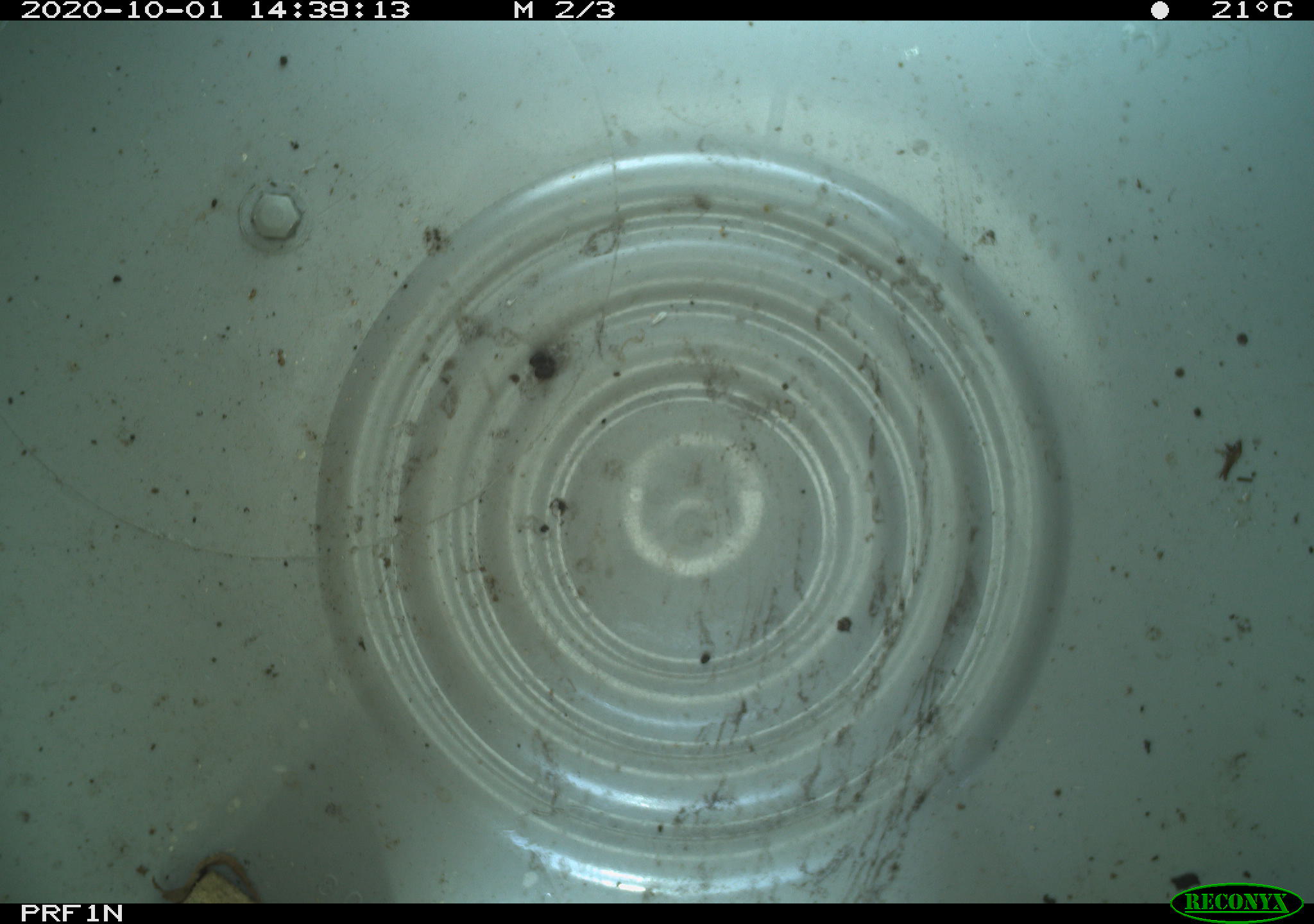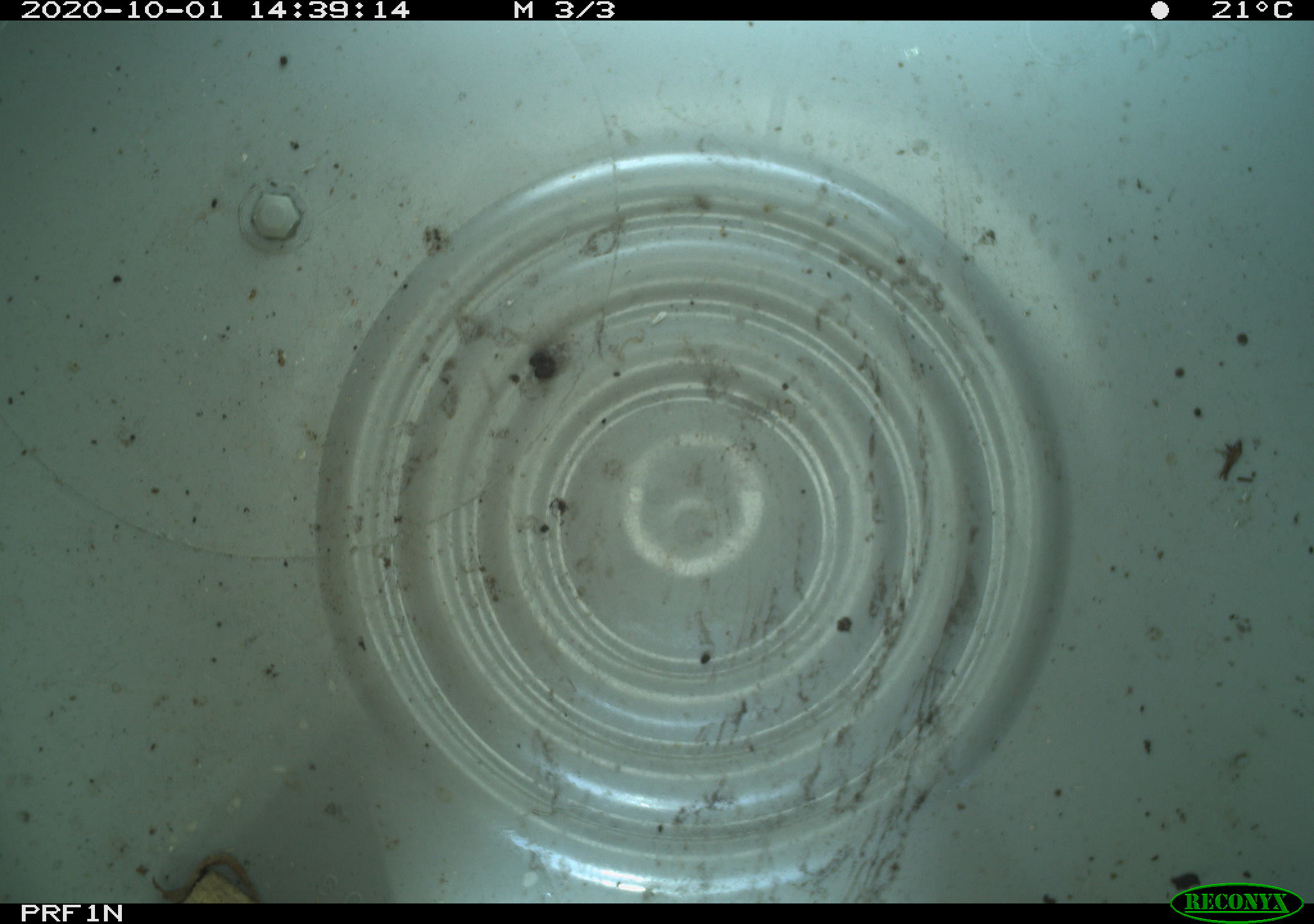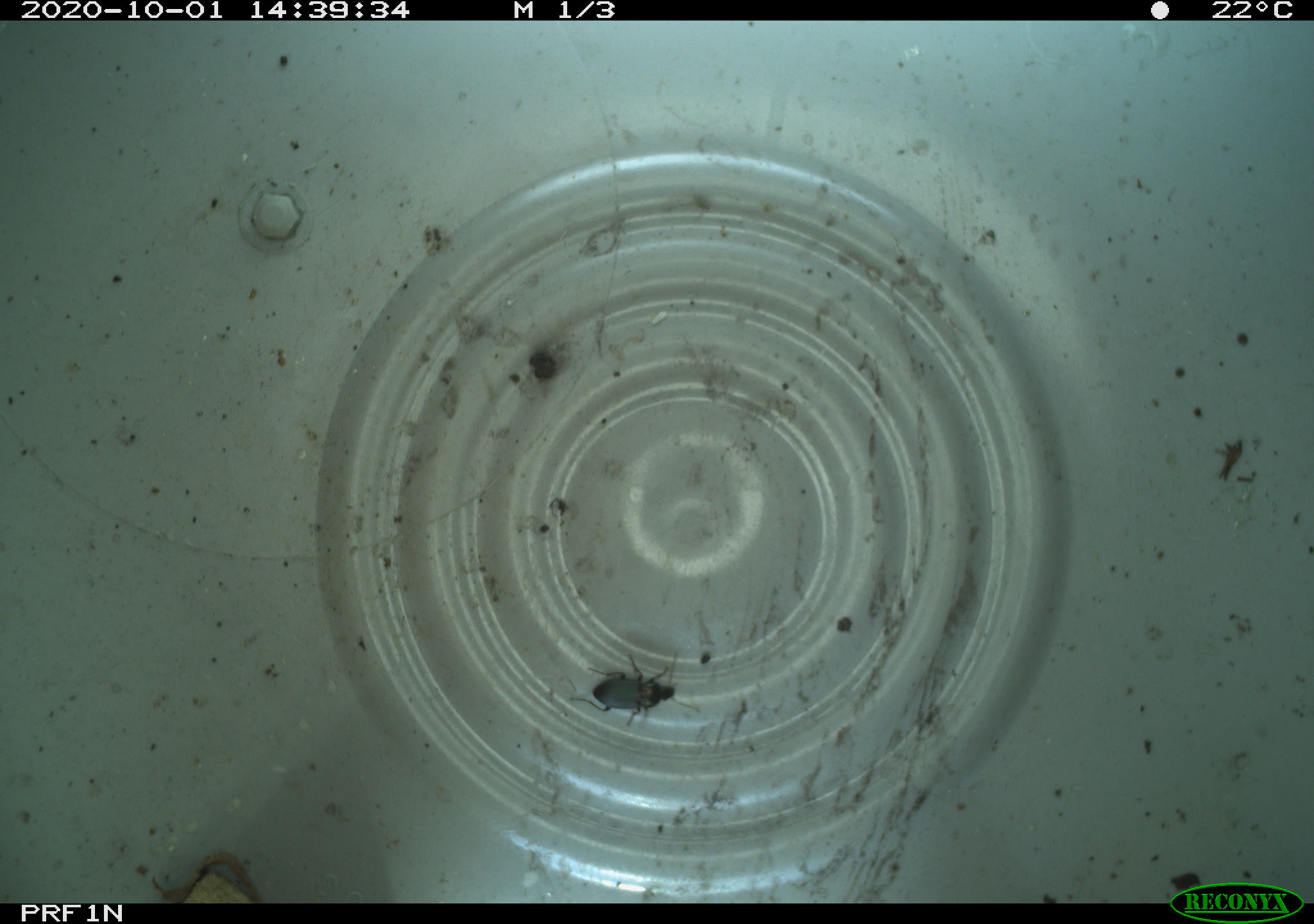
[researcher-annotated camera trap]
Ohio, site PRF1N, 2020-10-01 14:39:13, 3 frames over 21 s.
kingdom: Animalia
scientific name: Animalia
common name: animal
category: invertebrate